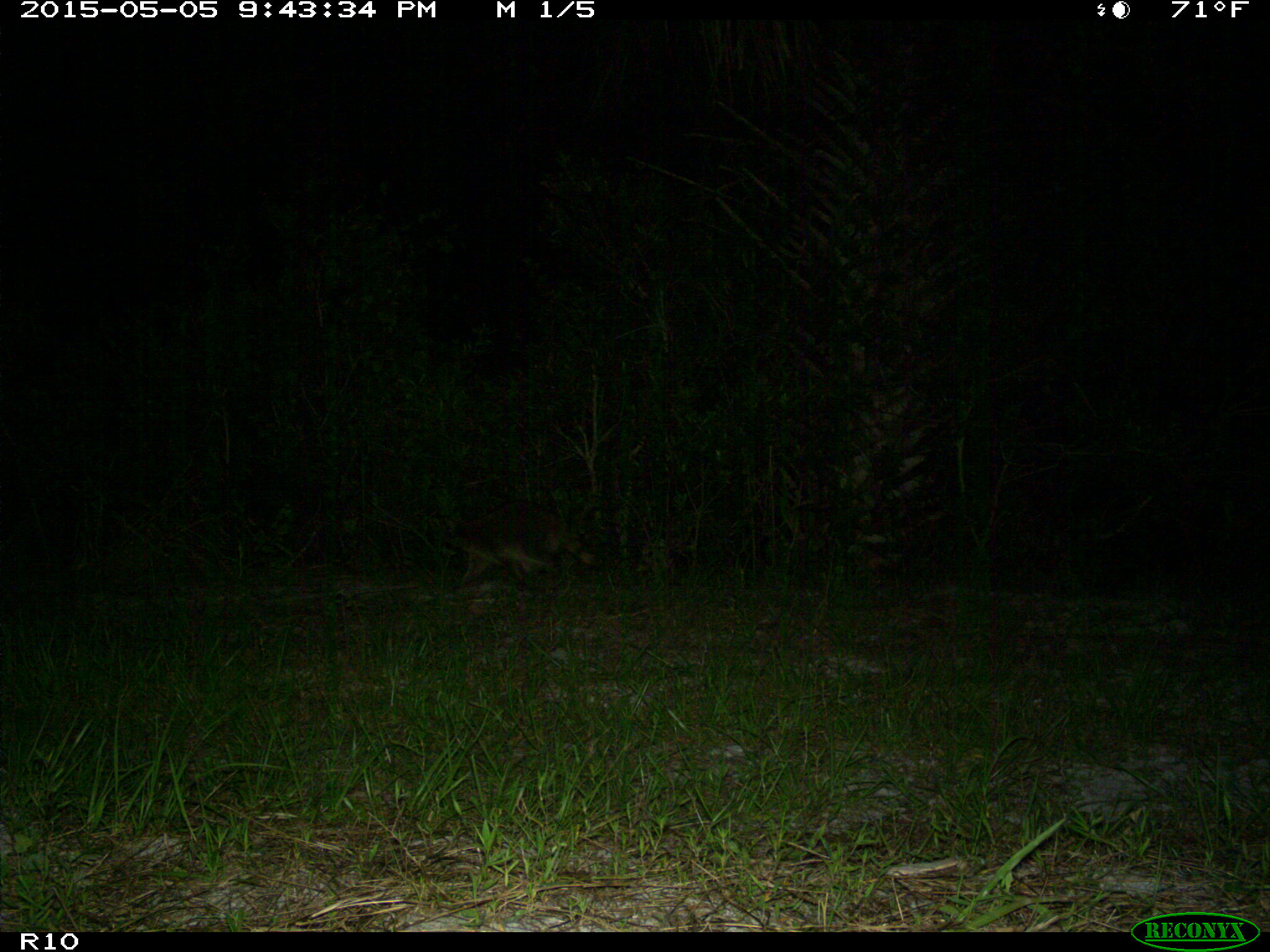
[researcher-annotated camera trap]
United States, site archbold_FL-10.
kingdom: Animalia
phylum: Chordata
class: Mammalia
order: Carnivora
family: Procyonidae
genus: Procyon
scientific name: Procyon lotor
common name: common raccoon